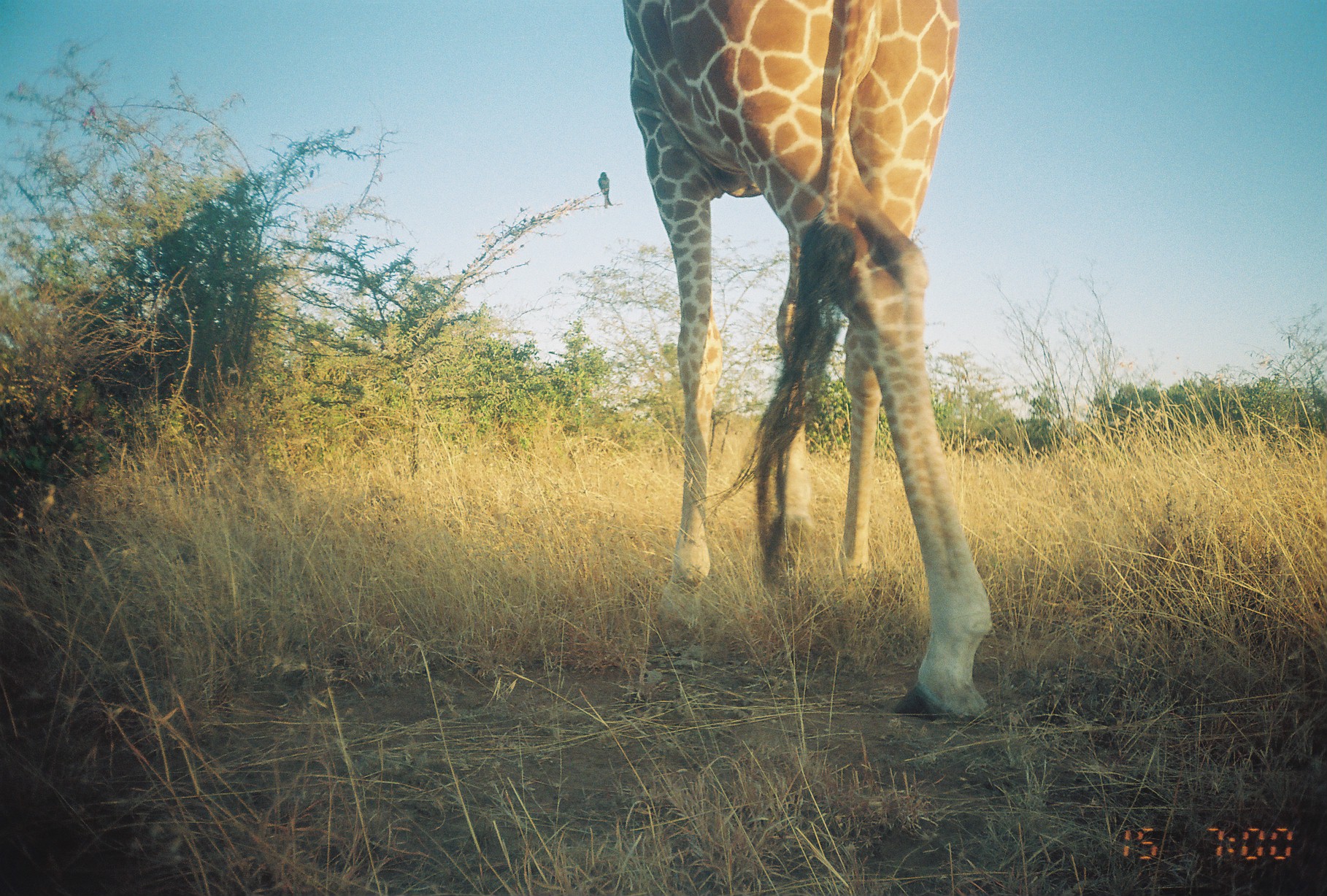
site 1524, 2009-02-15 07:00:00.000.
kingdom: Animalia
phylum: Chordata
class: Mammalia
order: Artiodactyla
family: Giraffidae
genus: Giraffa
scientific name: Giraffa camelopardalis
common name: giraffe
Giraffa camelopardalis (giraffe), count 1.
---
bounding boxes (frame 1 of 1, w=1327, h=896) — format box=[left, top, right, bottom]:
giraffa camelopardalis: box=[622, 0, 994, 725]; box=[598, 172, 612, 207]